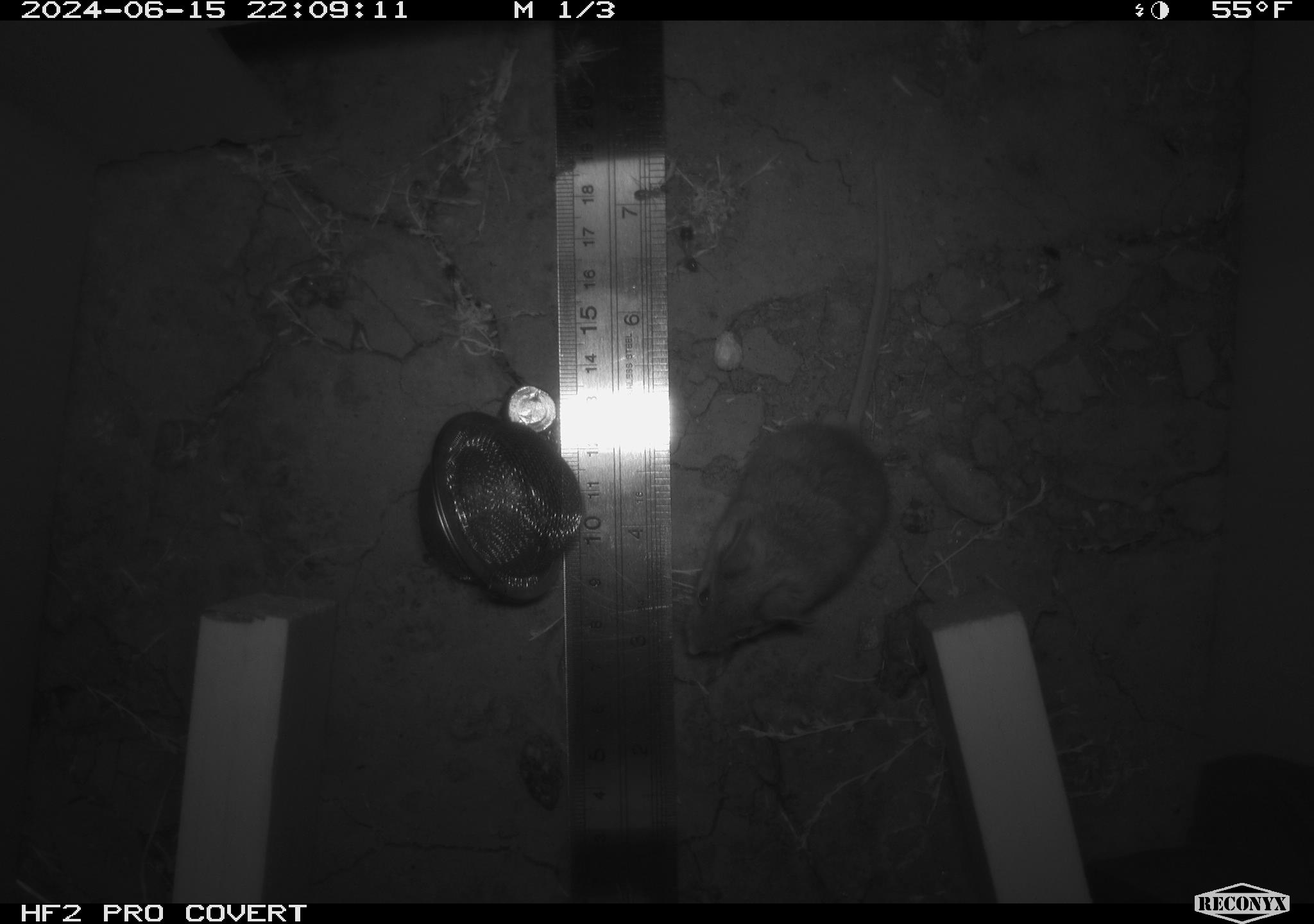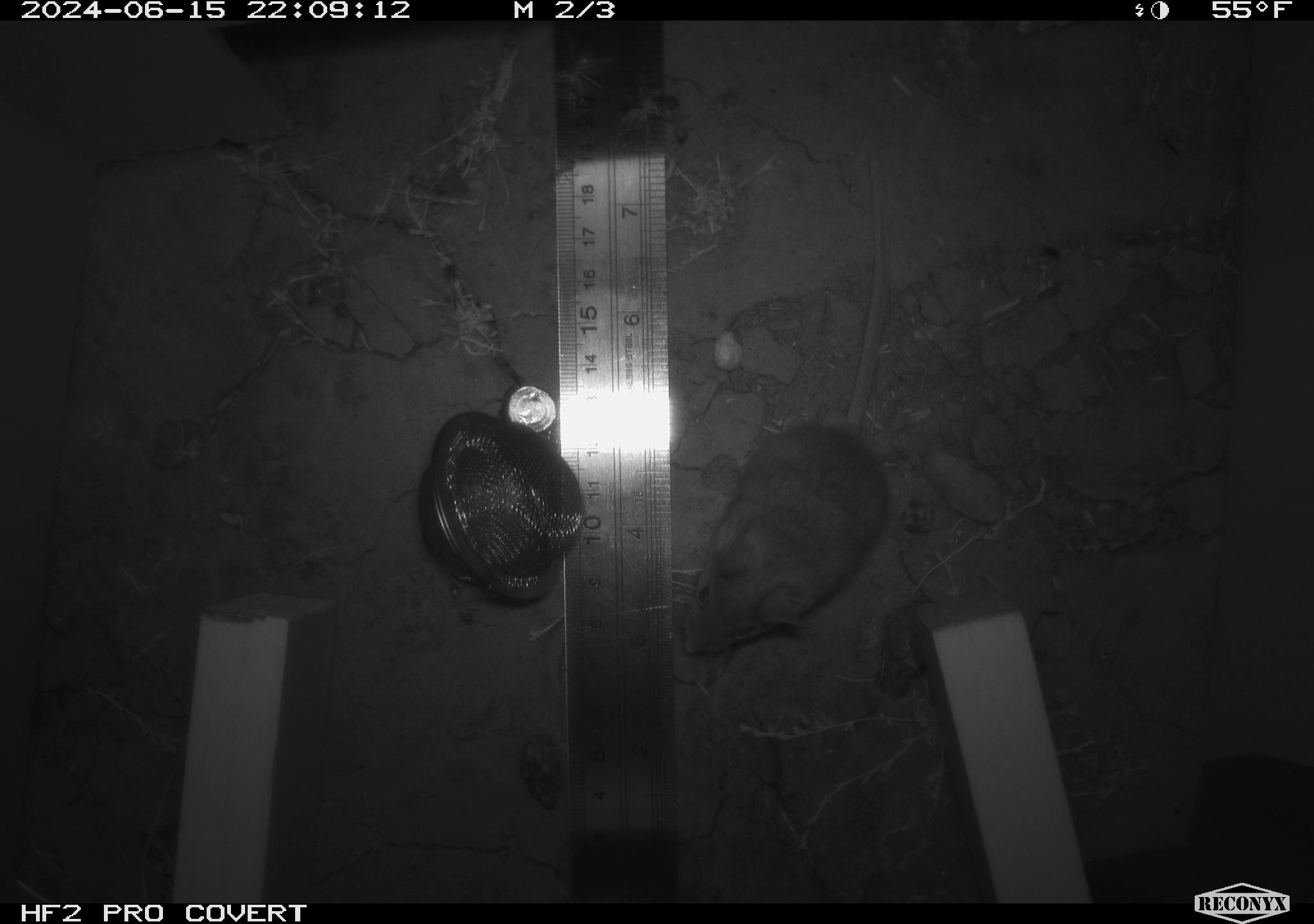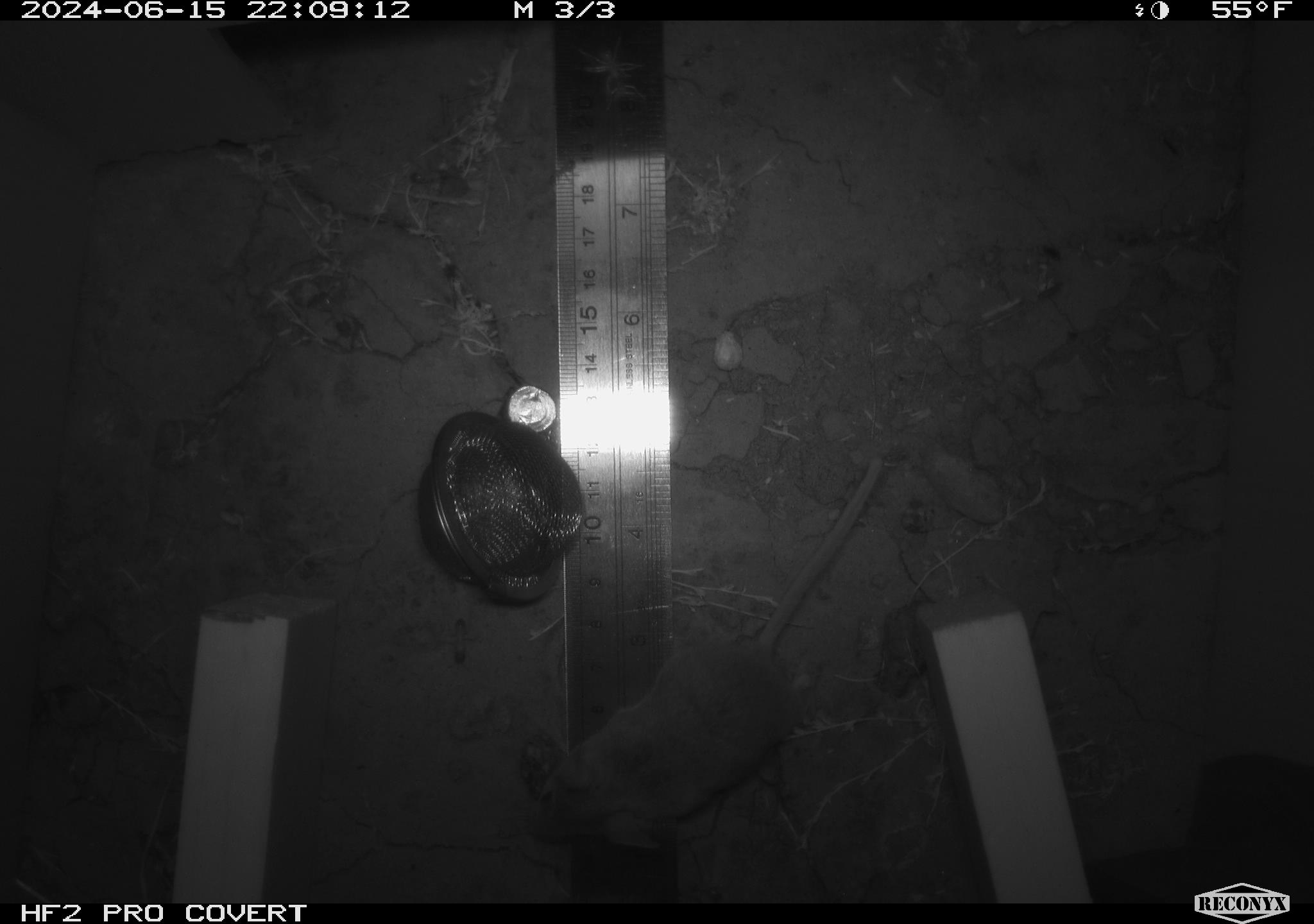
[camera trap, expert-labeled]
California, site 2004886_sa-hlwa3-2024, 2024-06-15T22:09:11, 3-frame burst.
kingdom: Animalia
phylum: Chordata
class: Mammalia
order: Rodentia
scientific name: Rodentia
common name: mouse species